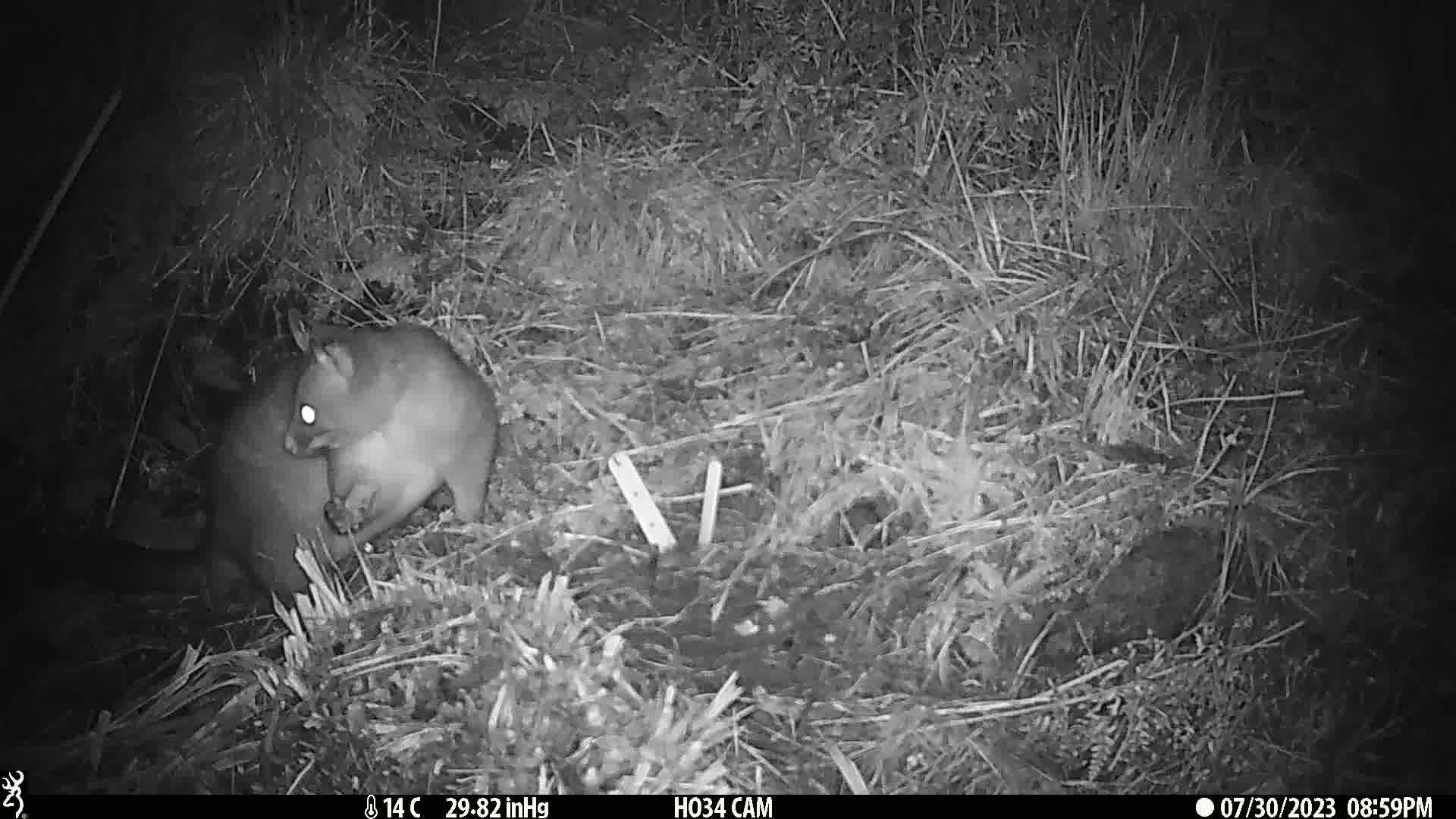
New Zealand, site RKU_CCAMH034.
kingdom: Animalia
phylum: Chordata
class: Mammalia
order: Diprotodontia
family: Phalangeridae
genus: Trichosurus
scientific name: Trichosurus vulpecula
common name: common brushtail possum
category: possum